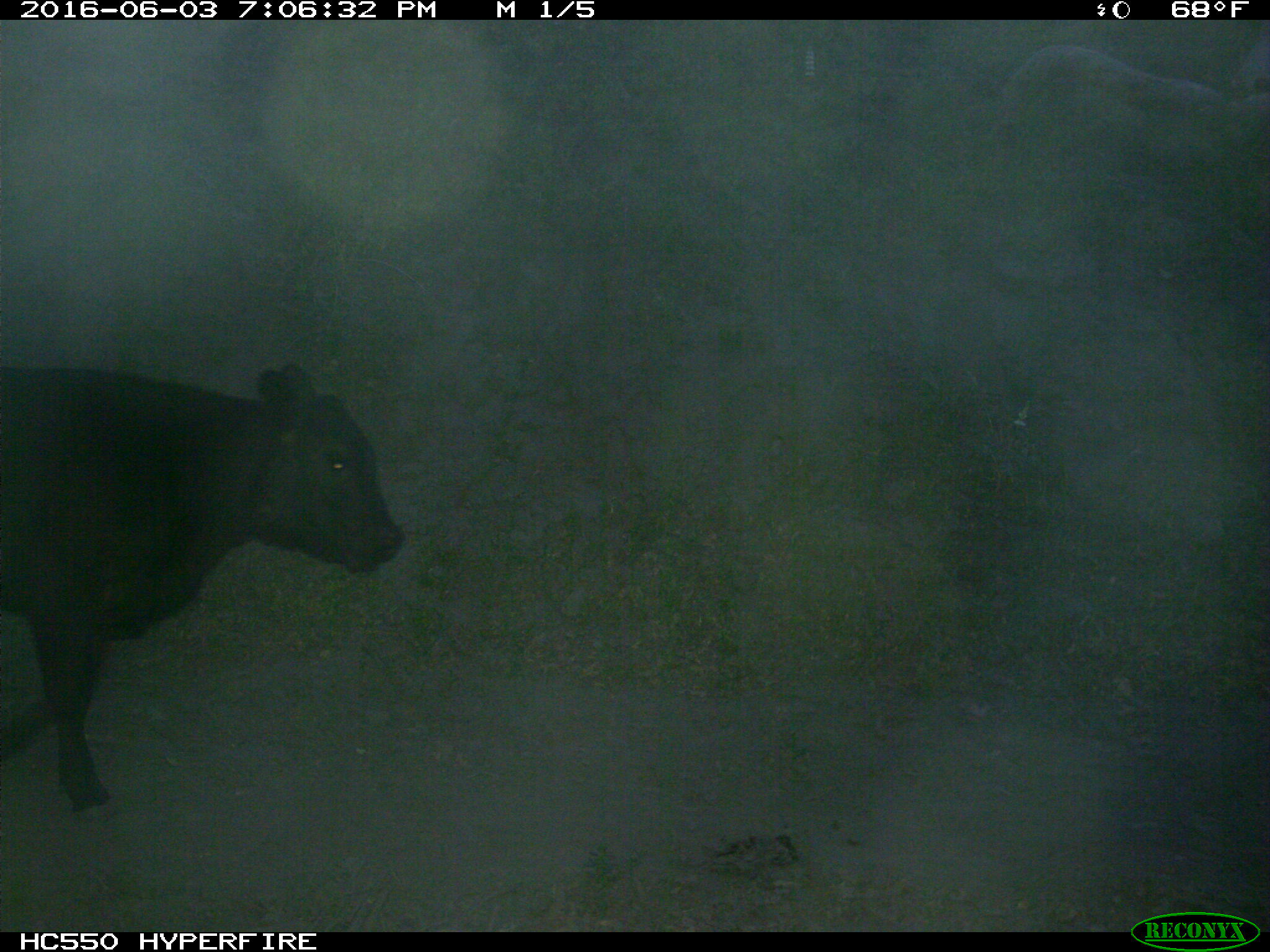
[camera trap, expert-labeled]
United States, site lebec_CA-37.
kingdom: Animalia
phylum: Chordata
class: Mammalia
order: Artiodactyla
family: Bovidae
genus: Bos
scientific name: Bos taurus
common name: domestic cow